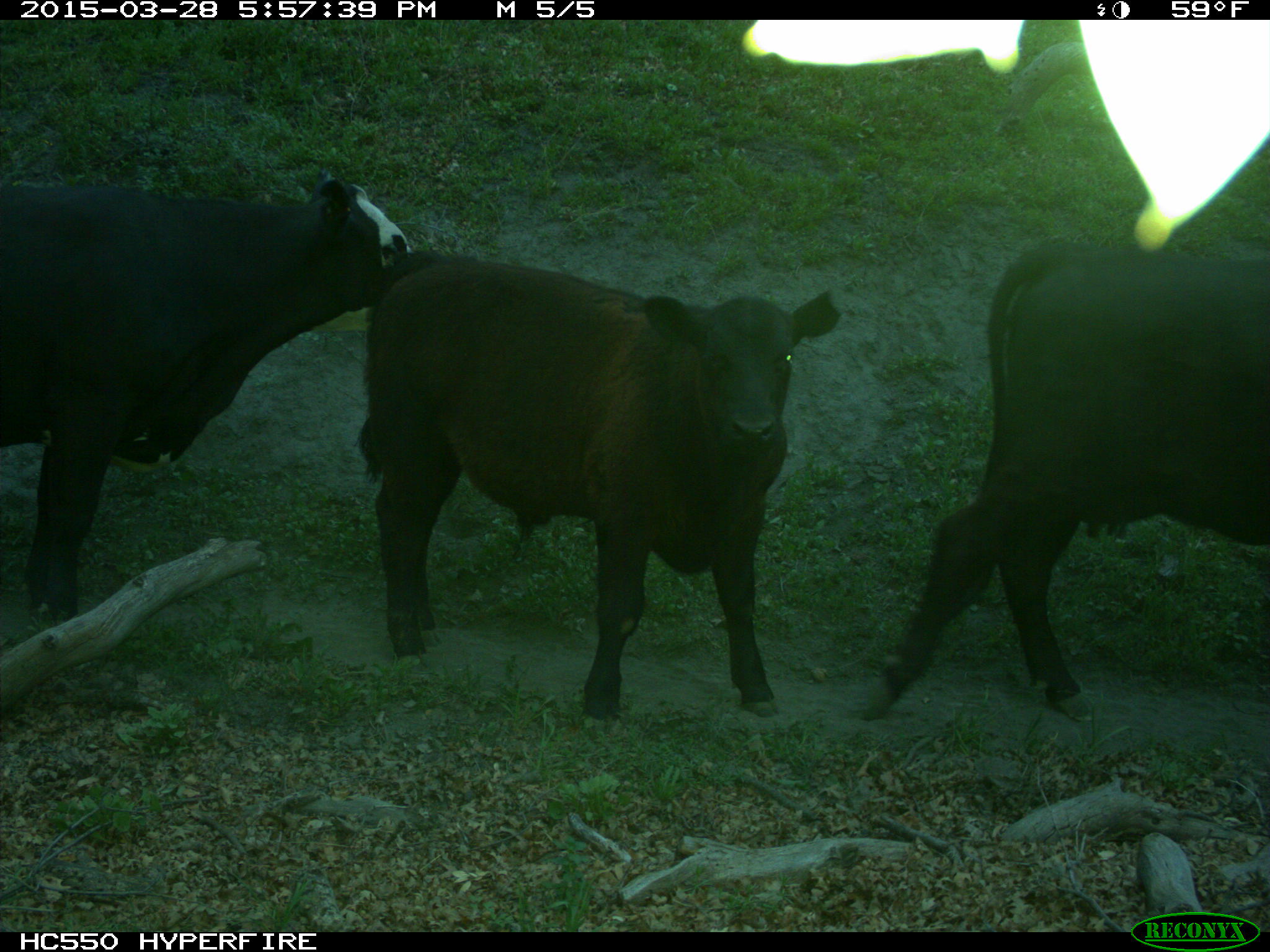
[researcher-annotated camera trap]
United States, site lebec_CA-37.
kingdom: Animalia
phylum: Chordata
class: Mammalia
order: Artiodactyla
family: Bovidae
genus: Bos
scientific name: Bos taurus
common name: domestic cow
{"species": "Bos taurus (domestic cow)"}